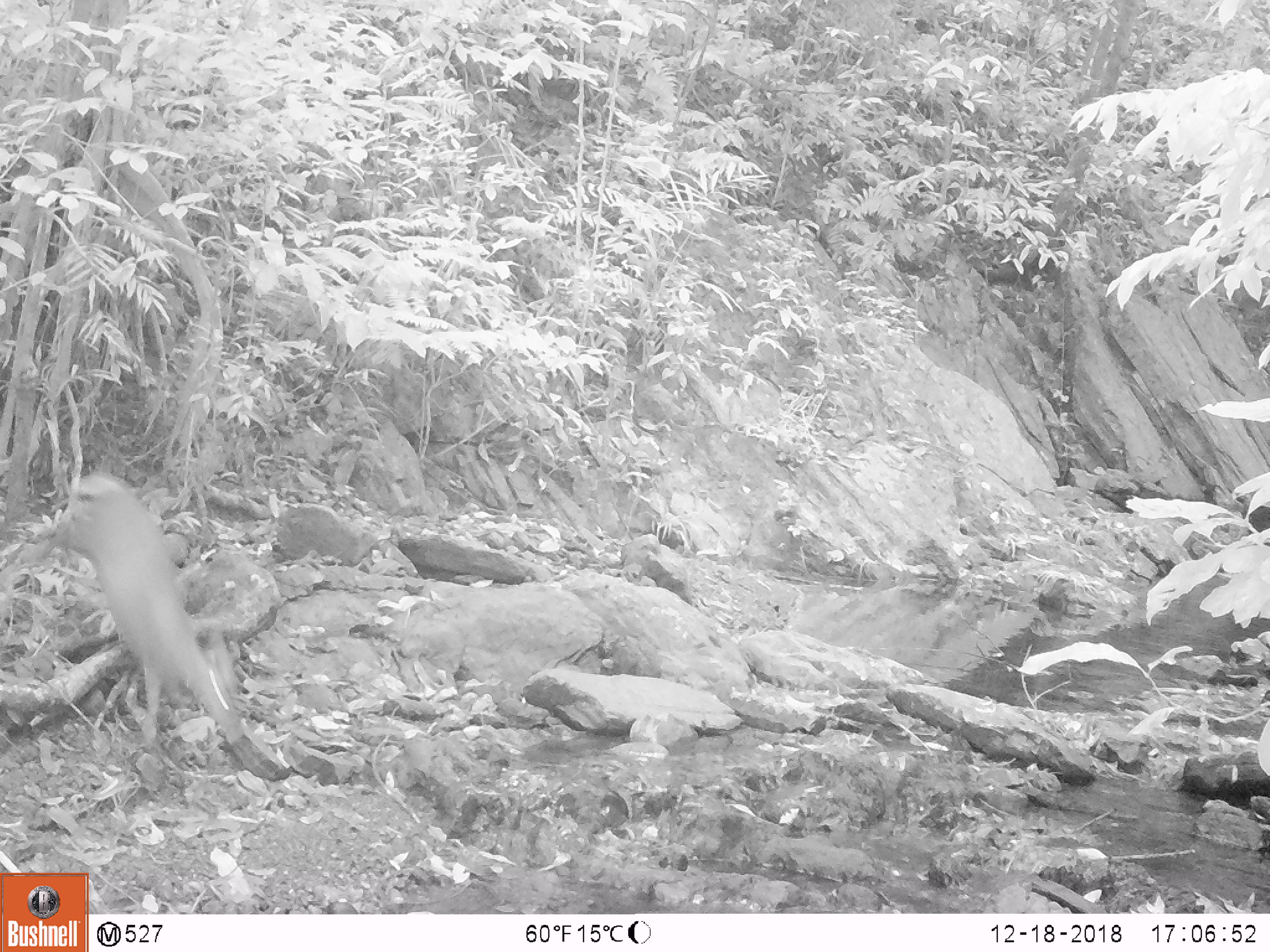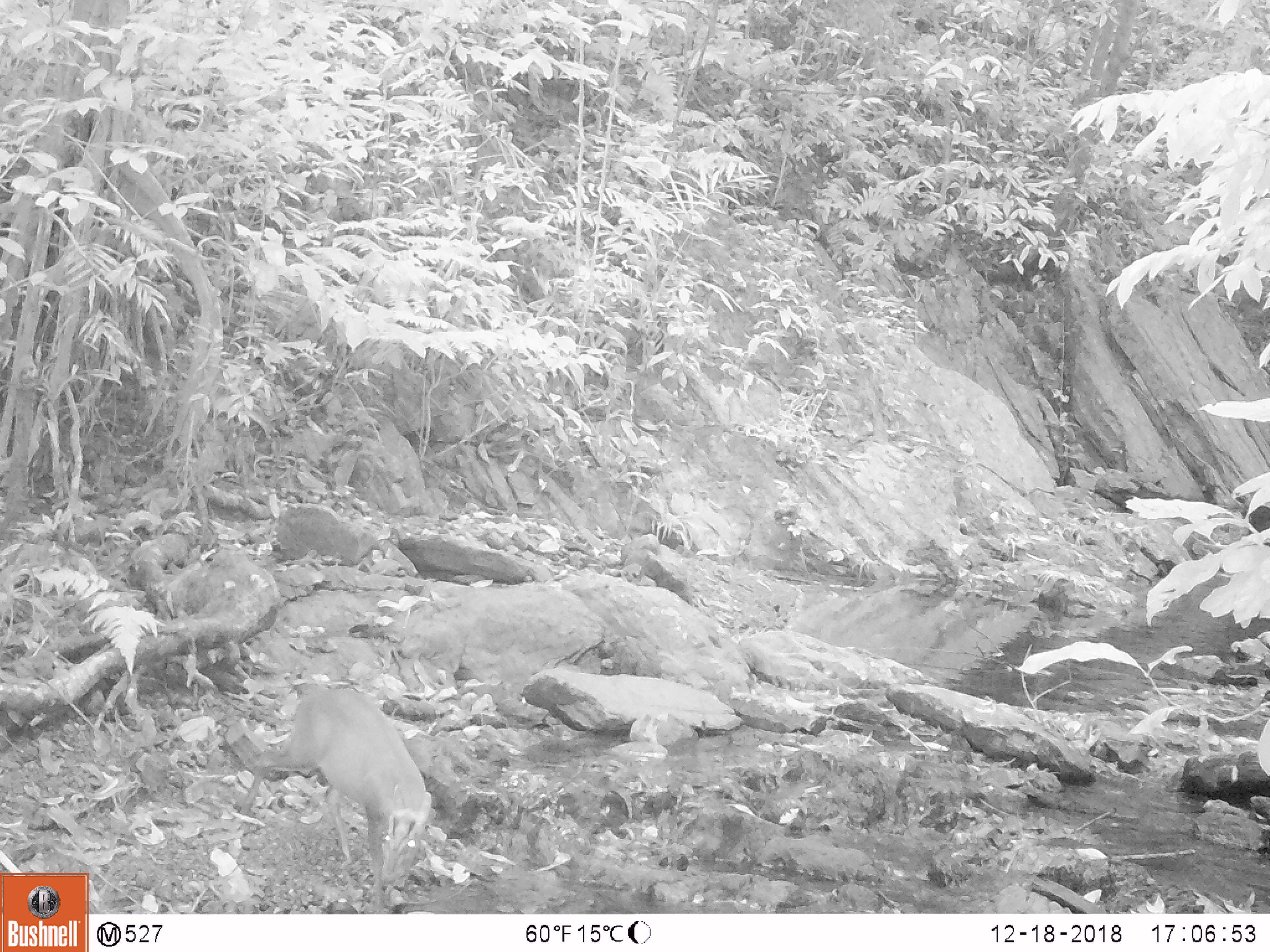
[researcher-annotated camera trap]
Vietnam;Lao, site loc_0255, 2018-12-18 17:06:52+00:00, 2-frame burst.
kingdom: Animalia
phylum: Chordata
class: Mammalia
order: Artiodactyla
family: Cervidae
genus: Muntiacus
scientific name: Muntiacus rooseveltorum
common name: roosevelt's muntjac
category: roosevelts muntjac group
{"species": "roosevelts muntjac group (roosevelt's muntjac) (Muntiacus rooseveltorum)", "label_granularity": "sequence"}